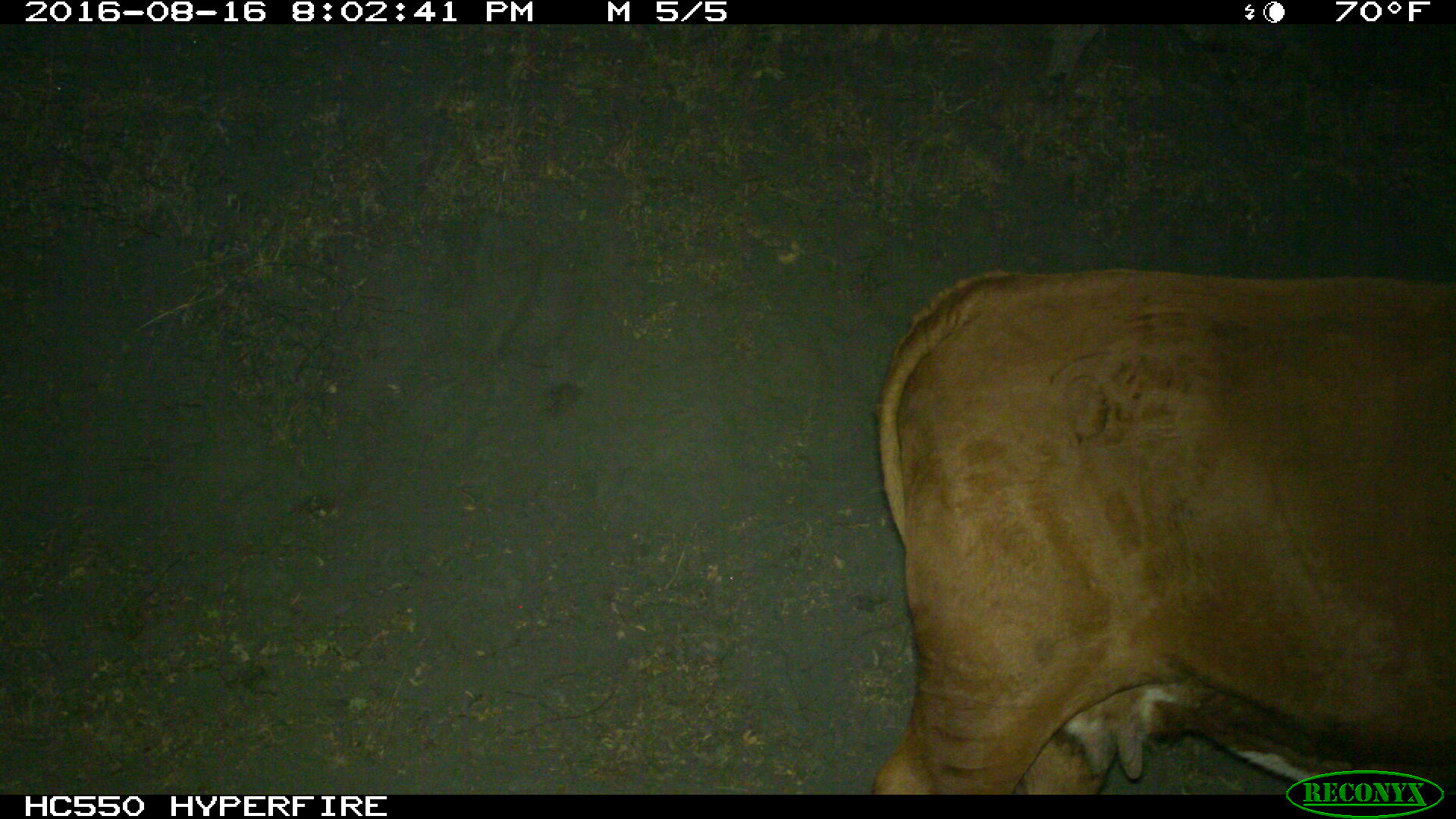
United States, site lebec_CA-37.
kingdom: Animalia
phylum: Chordata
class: Mammalia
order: Artiodactyla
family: Bovidae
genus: Bos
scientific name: Bos taurus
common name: domestic cow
Bos taurus (domestic cow).